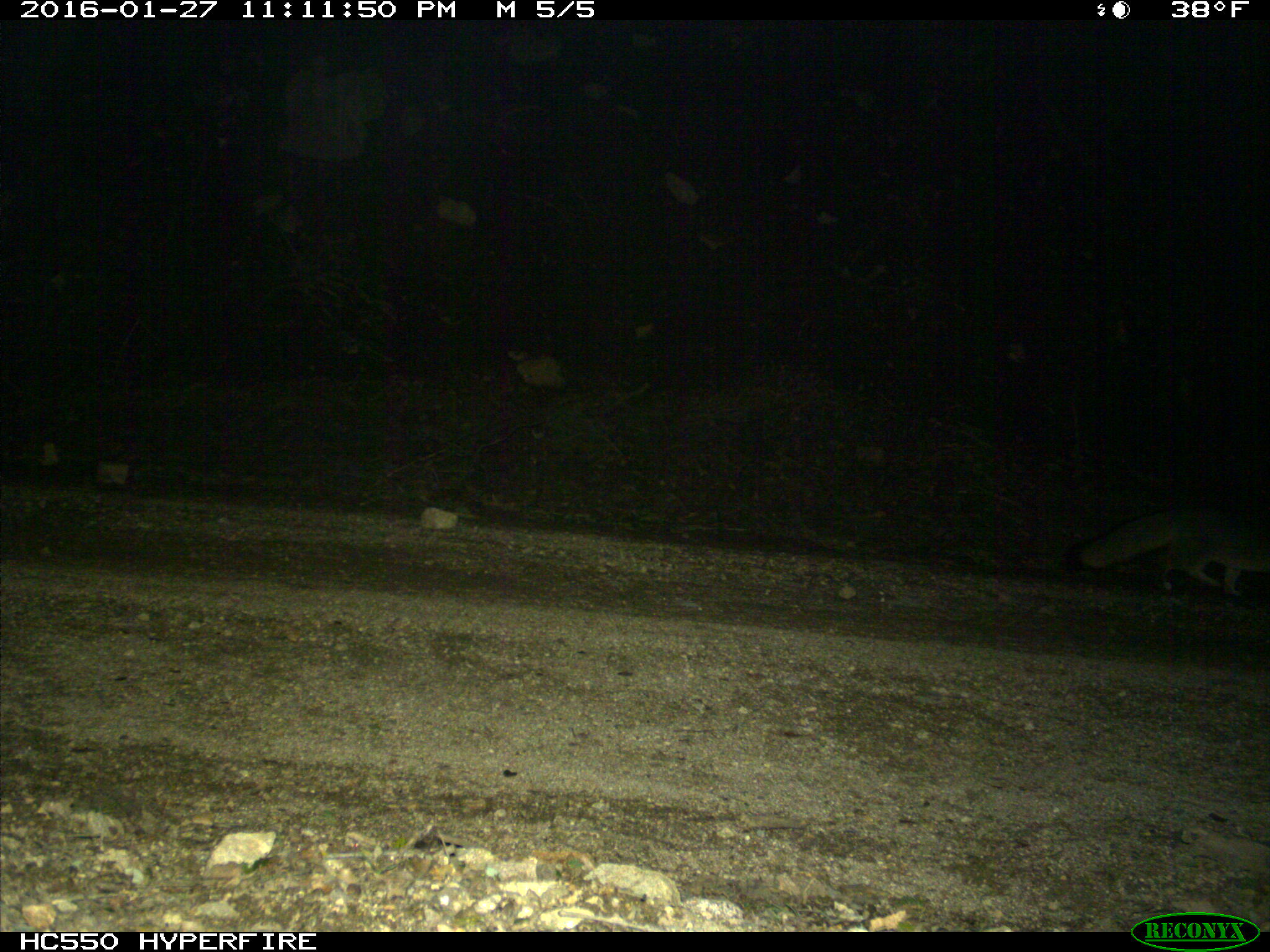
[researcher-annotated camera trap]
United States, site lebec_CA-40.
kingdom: Animalia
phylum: Chordata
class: Mammalia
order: Carnivora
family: Canidae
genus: Urocyon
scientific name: Urocyon cinereoargenteus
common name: gray fox